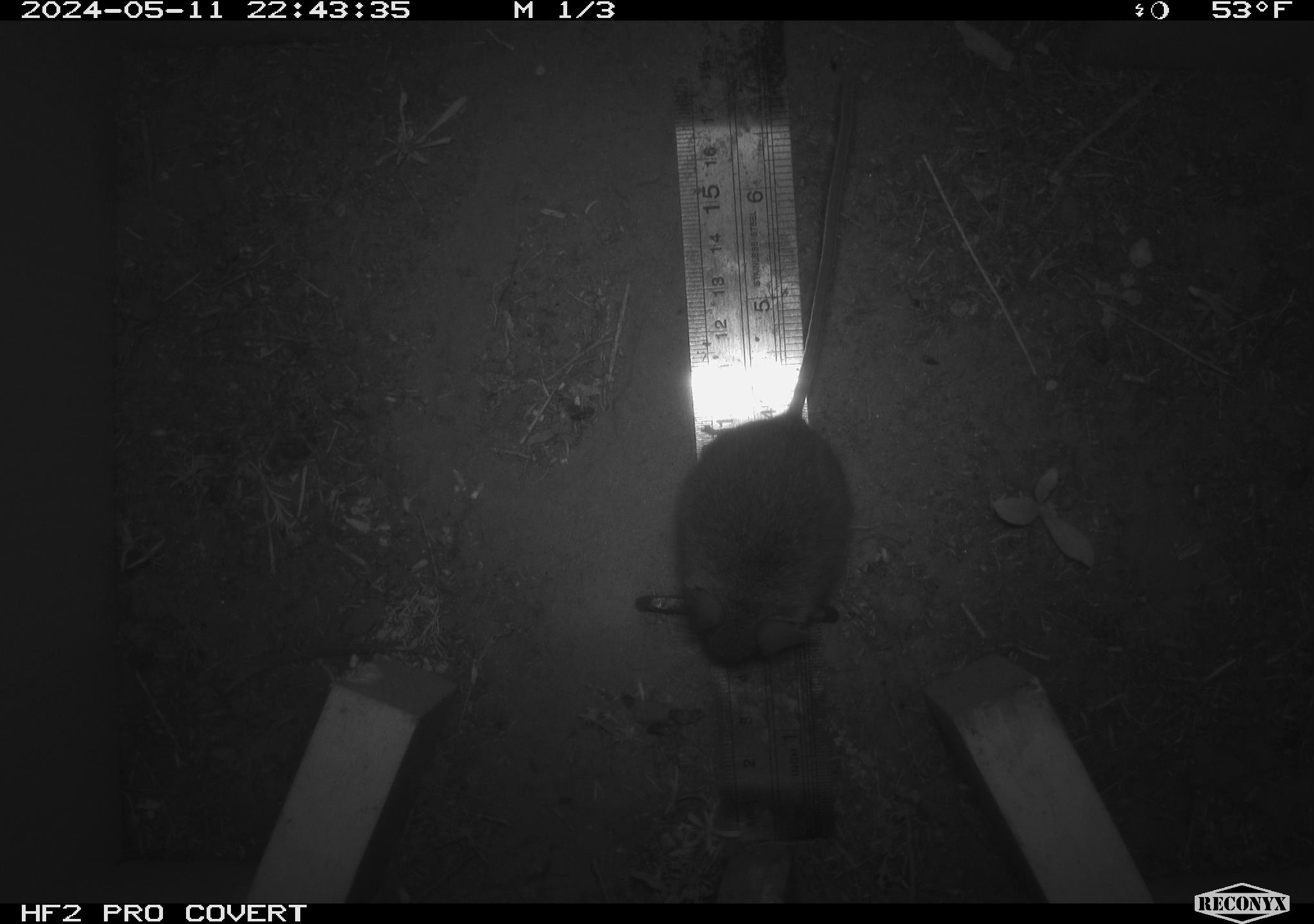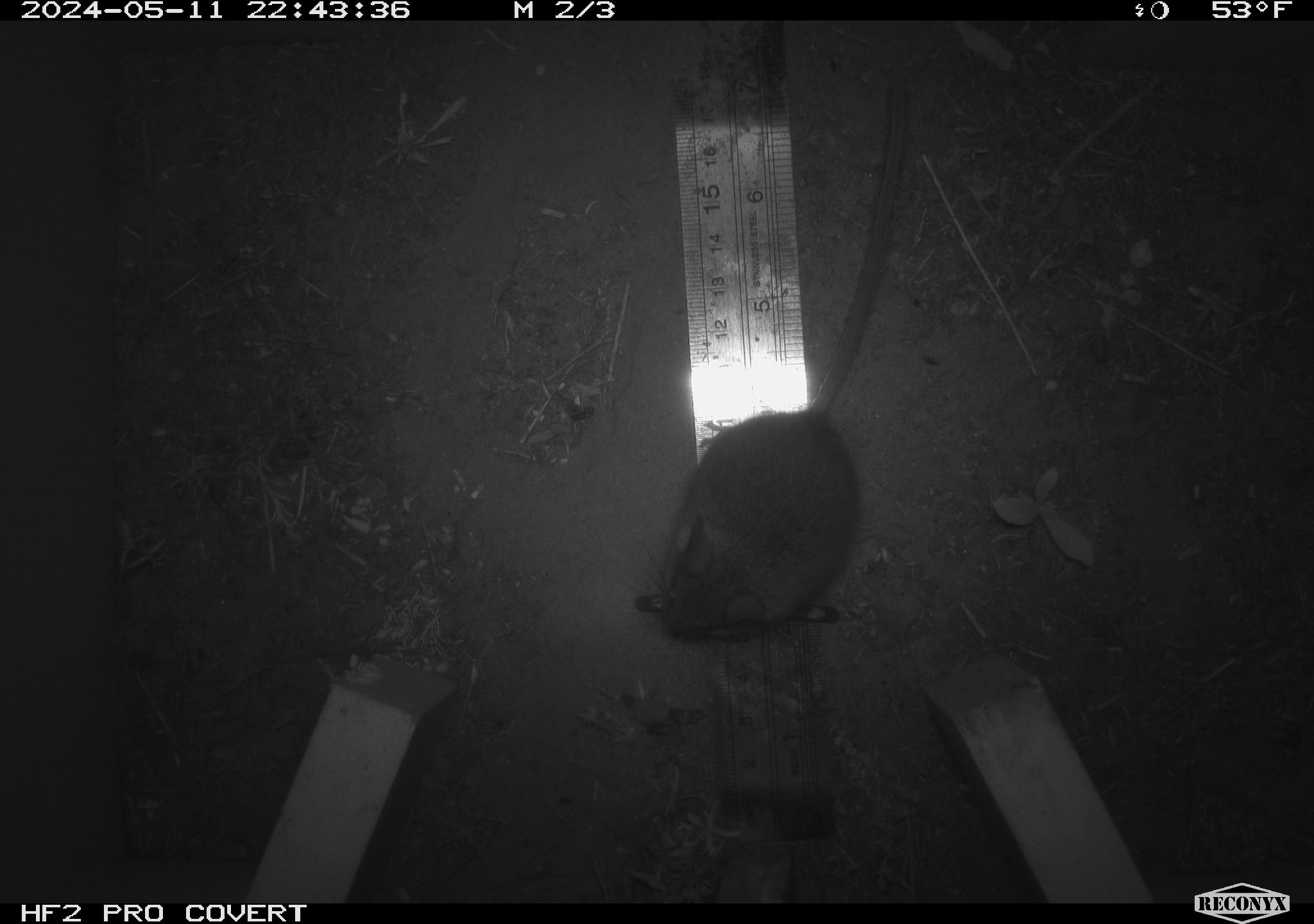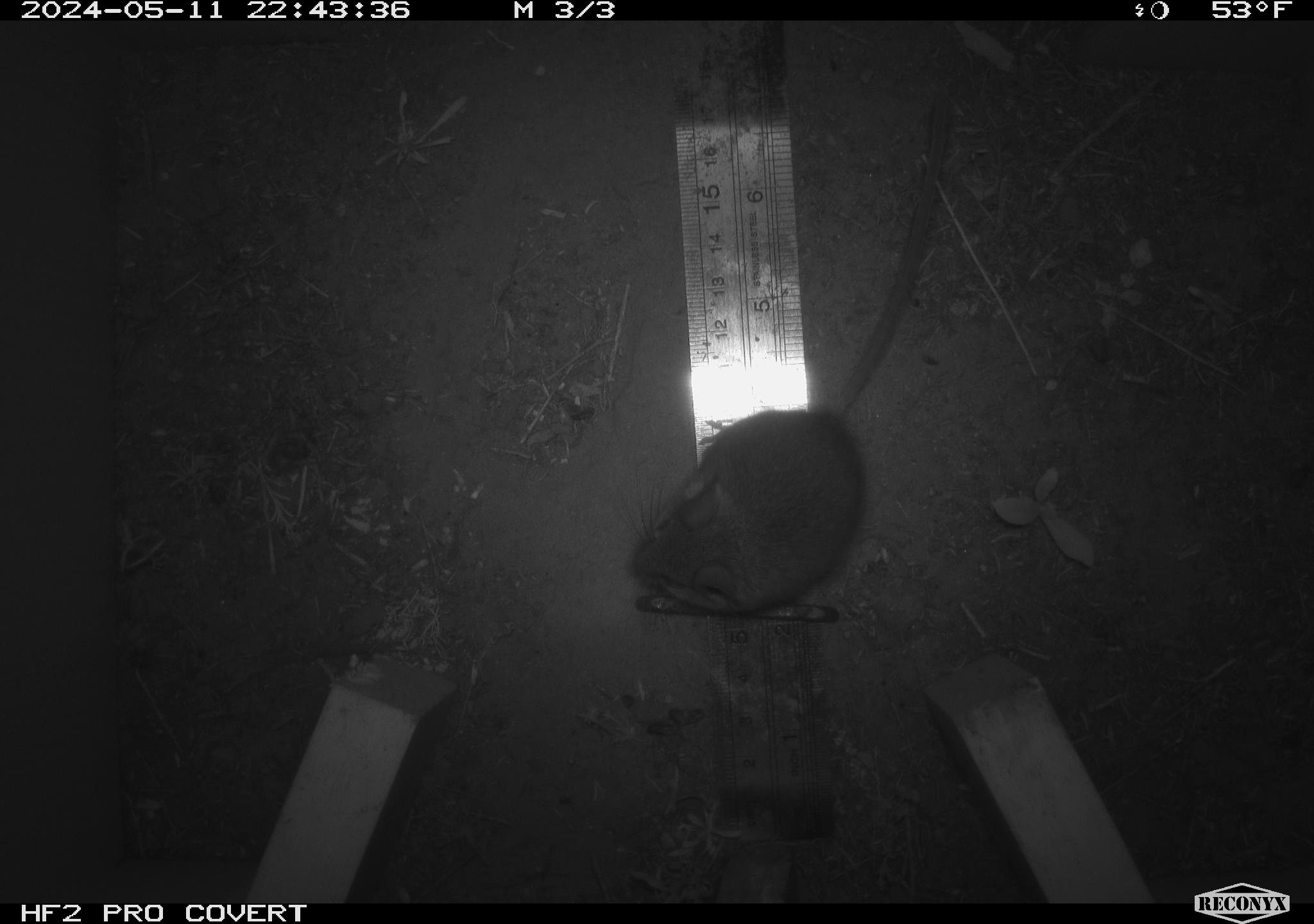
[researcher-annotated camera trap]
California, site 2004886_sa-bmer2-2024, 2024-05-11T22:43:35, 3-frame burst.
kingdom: Animalia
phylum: Chordata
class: Mammalia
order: Rodentia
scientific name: Rodentia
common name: mouse species